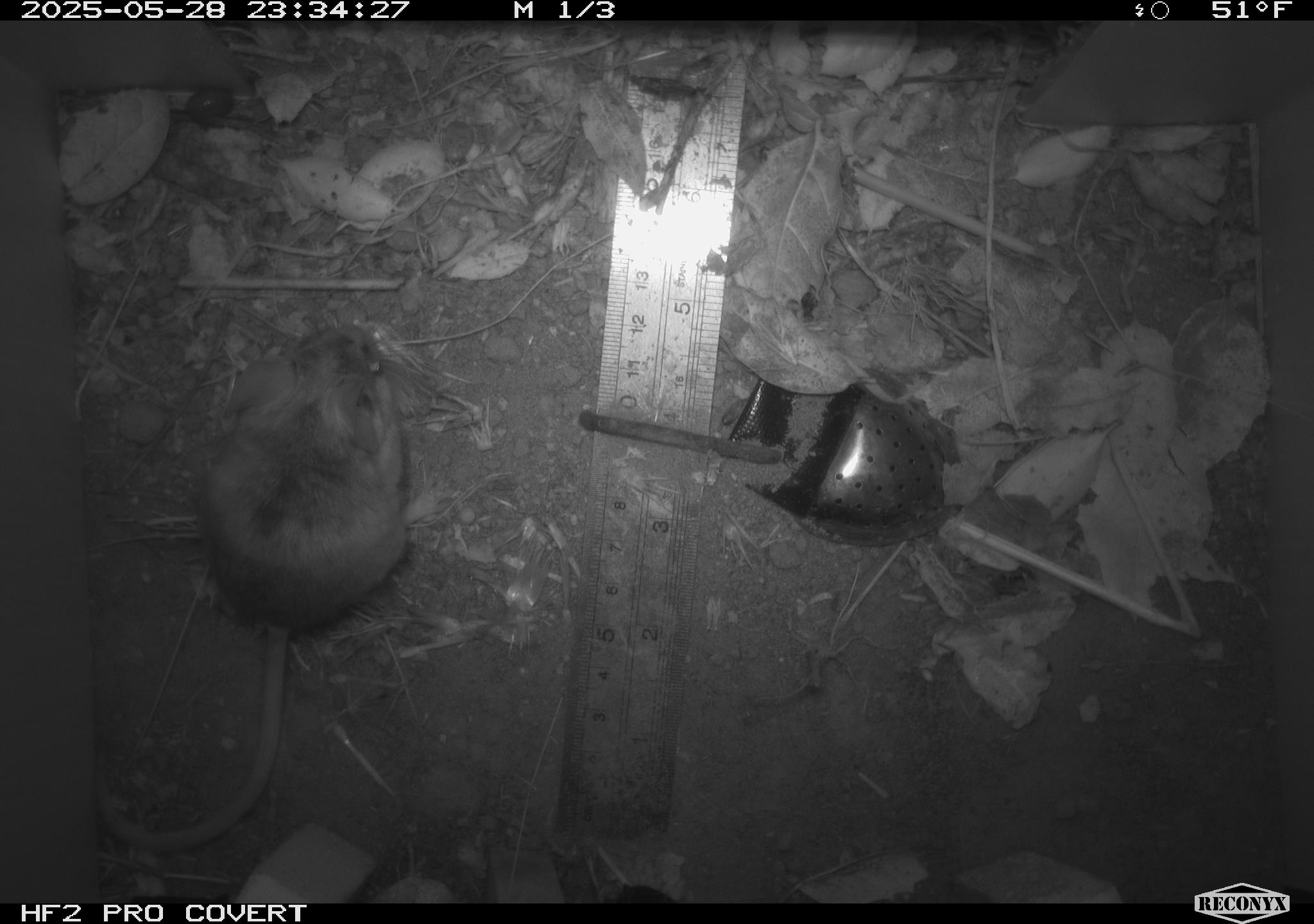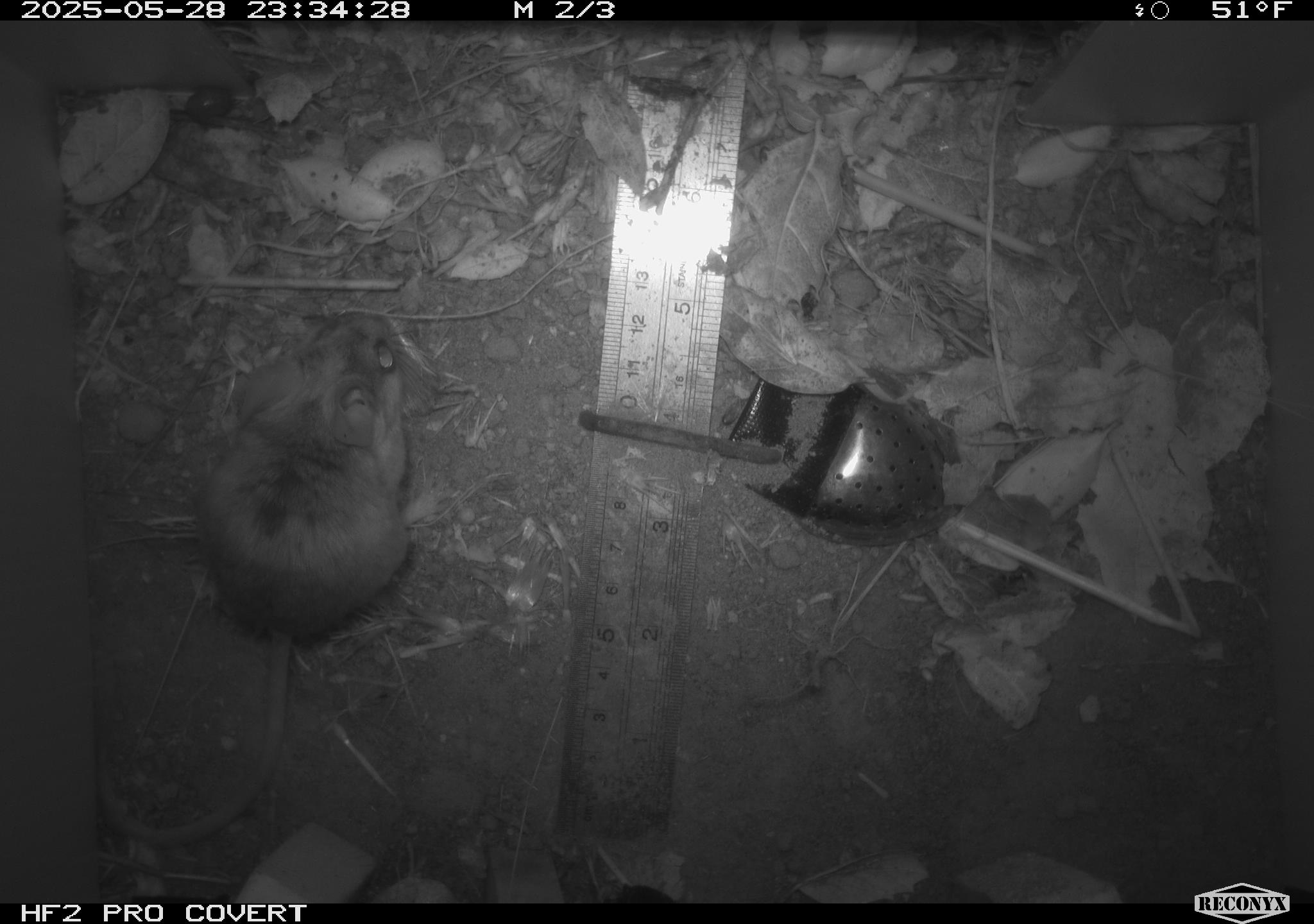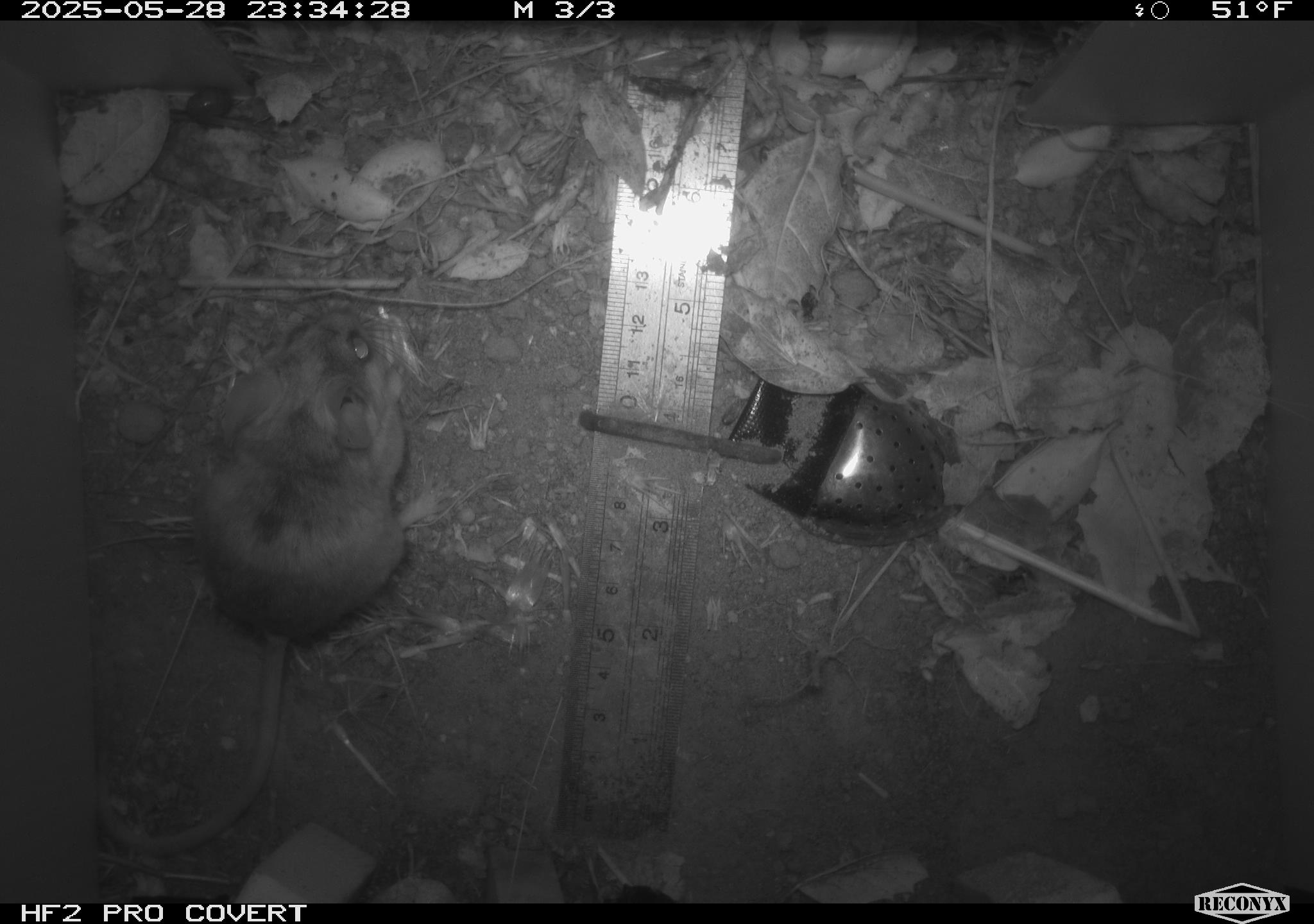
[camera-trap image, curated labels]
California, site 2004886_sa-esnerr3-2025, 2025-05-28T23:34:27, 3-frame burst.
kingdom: Animalia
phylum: Chordata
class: Mammalia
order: Rodentia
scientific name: Rodentia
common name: rodent